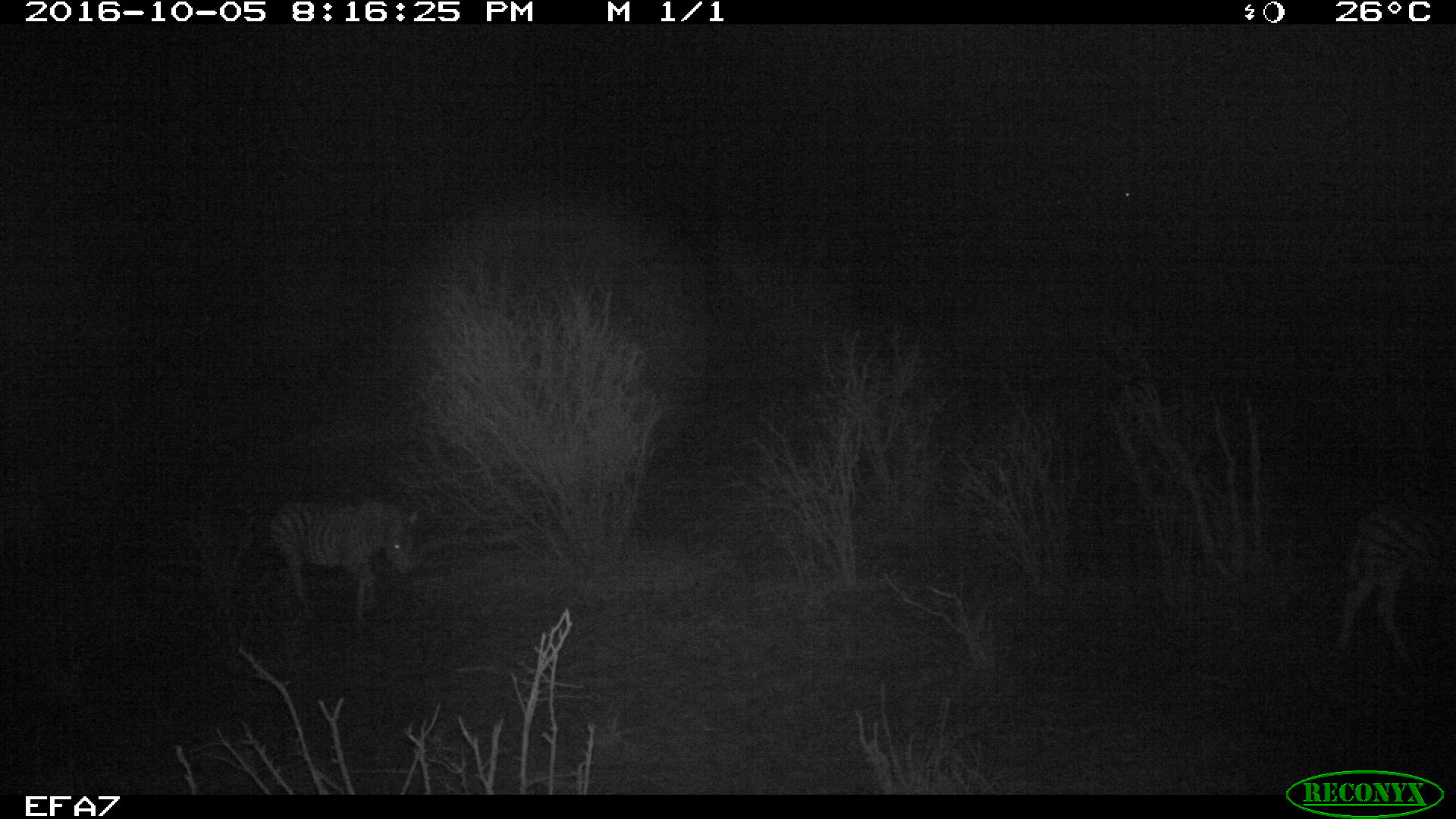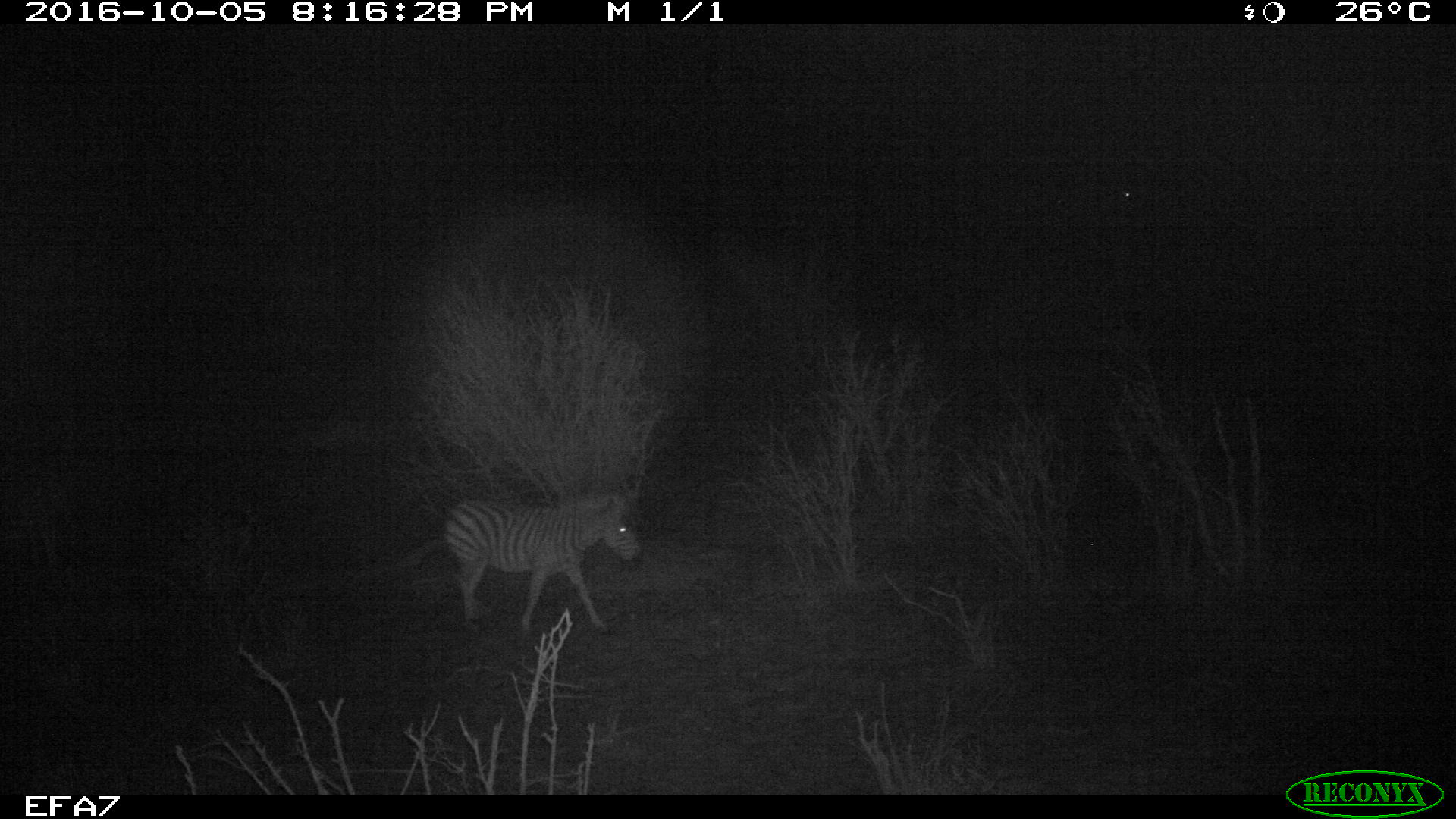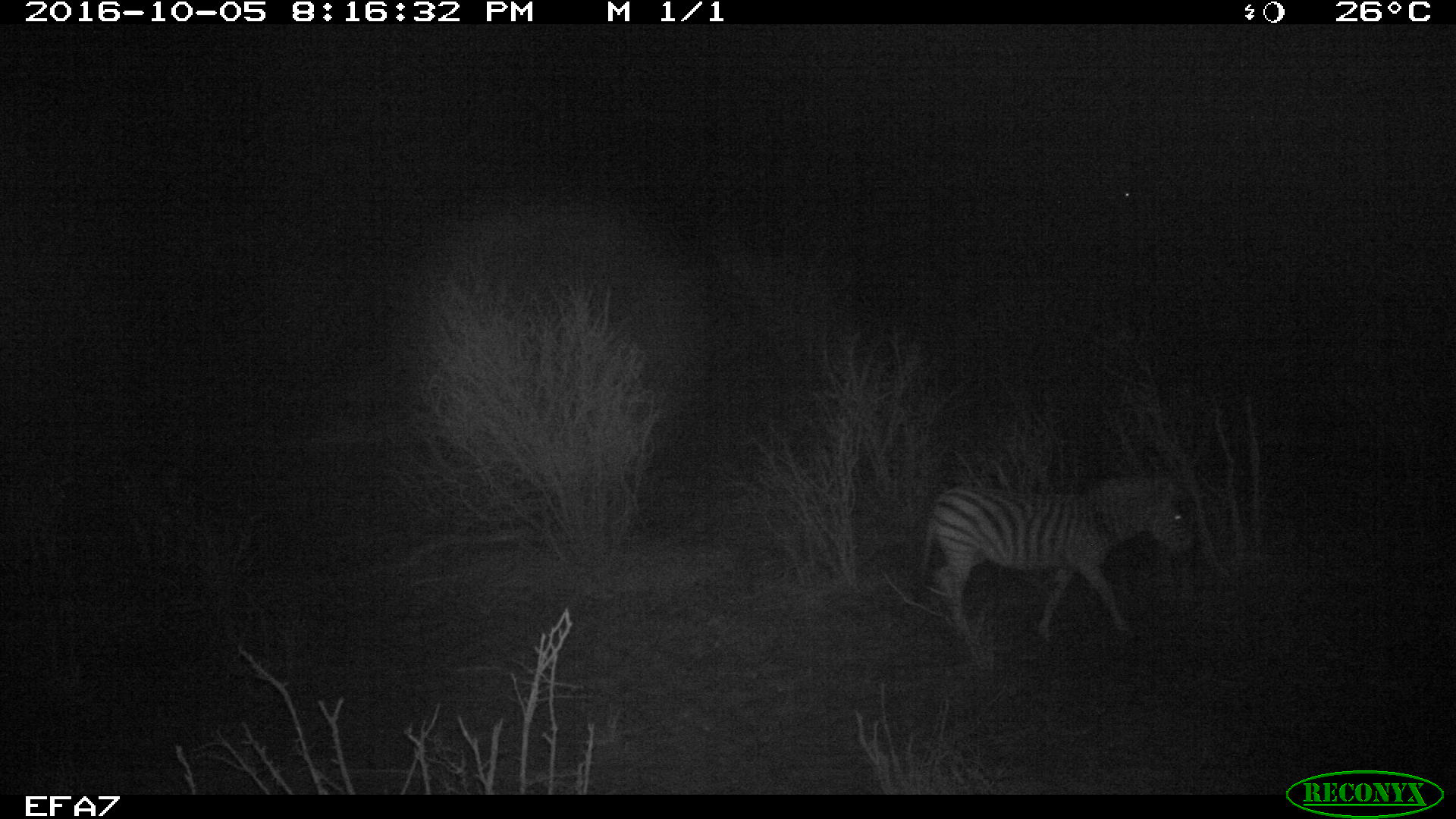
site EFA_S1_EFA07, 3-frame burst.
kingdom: Animalia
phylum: Chordata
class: Mammalia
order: Perissodactyla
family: Equidae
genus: Equus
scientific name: Equus quagga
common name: plains zebra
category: zebraplains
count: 1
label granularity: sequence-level